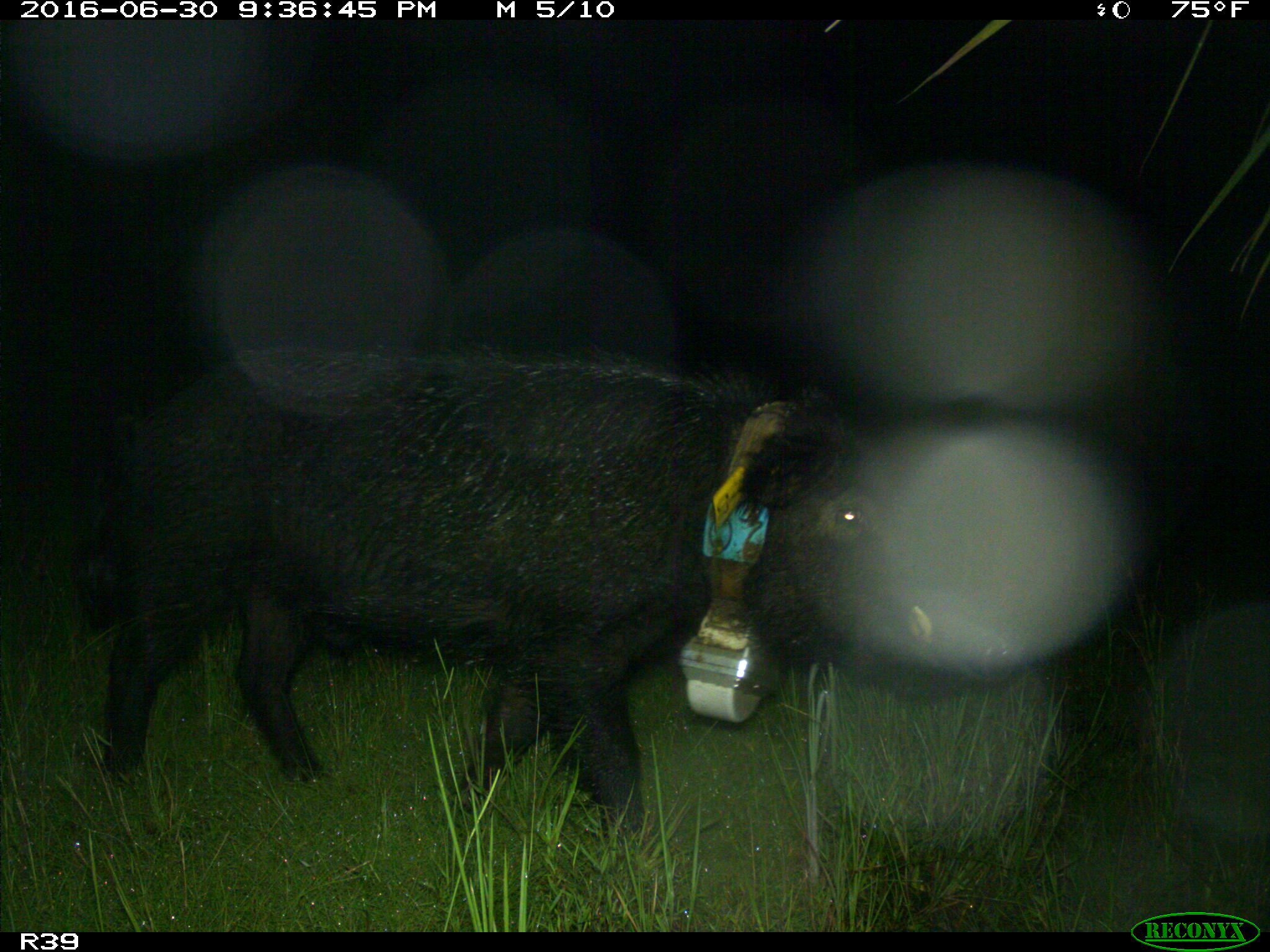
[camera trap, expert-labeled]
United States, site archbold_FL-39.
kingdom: Animalia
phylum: Chordata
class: Mammalia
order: Artiodactyla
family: Suidae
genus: Sus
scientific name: Sus scrofa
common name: wild boar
Sus scrofa (wild boar).